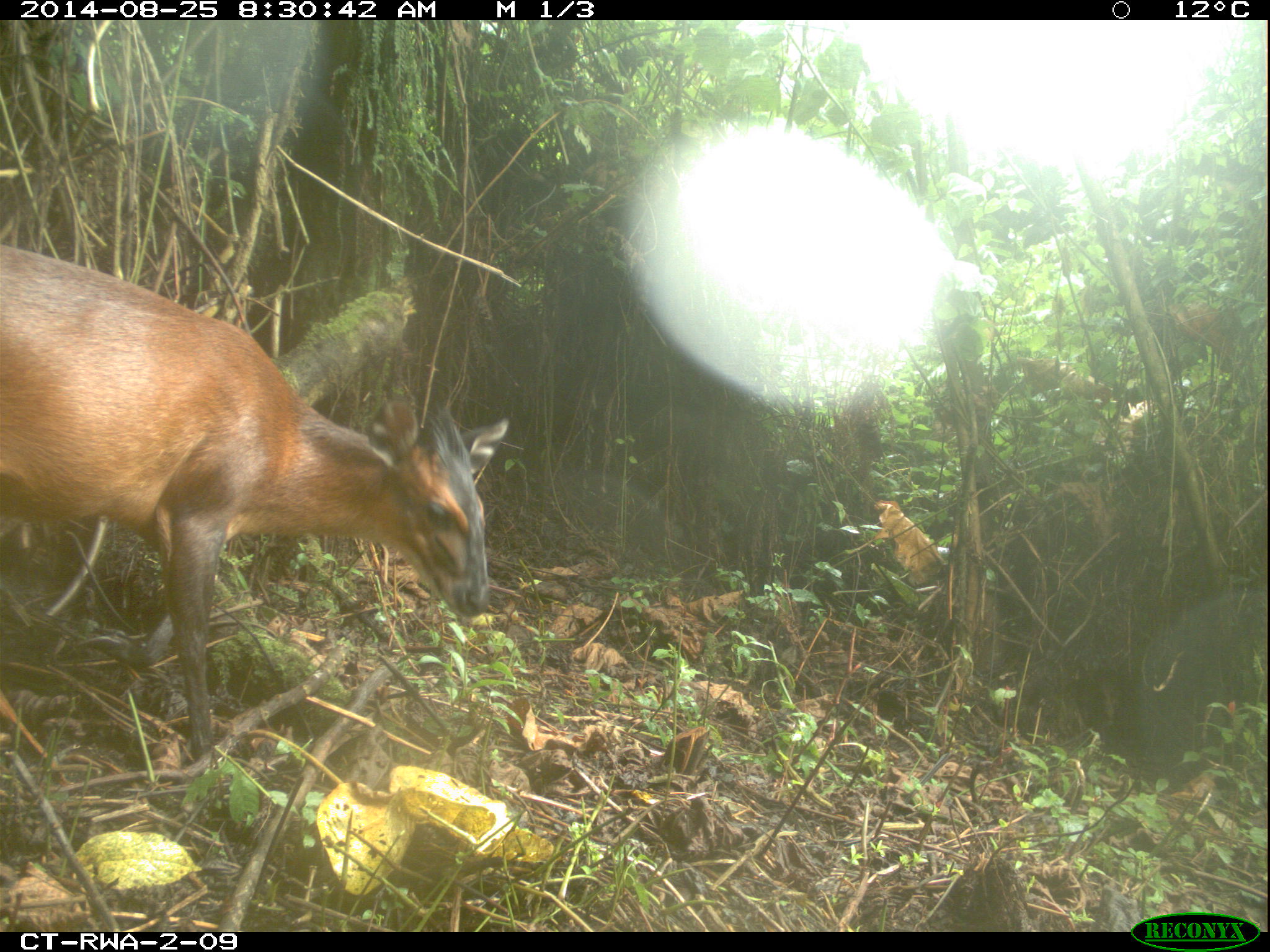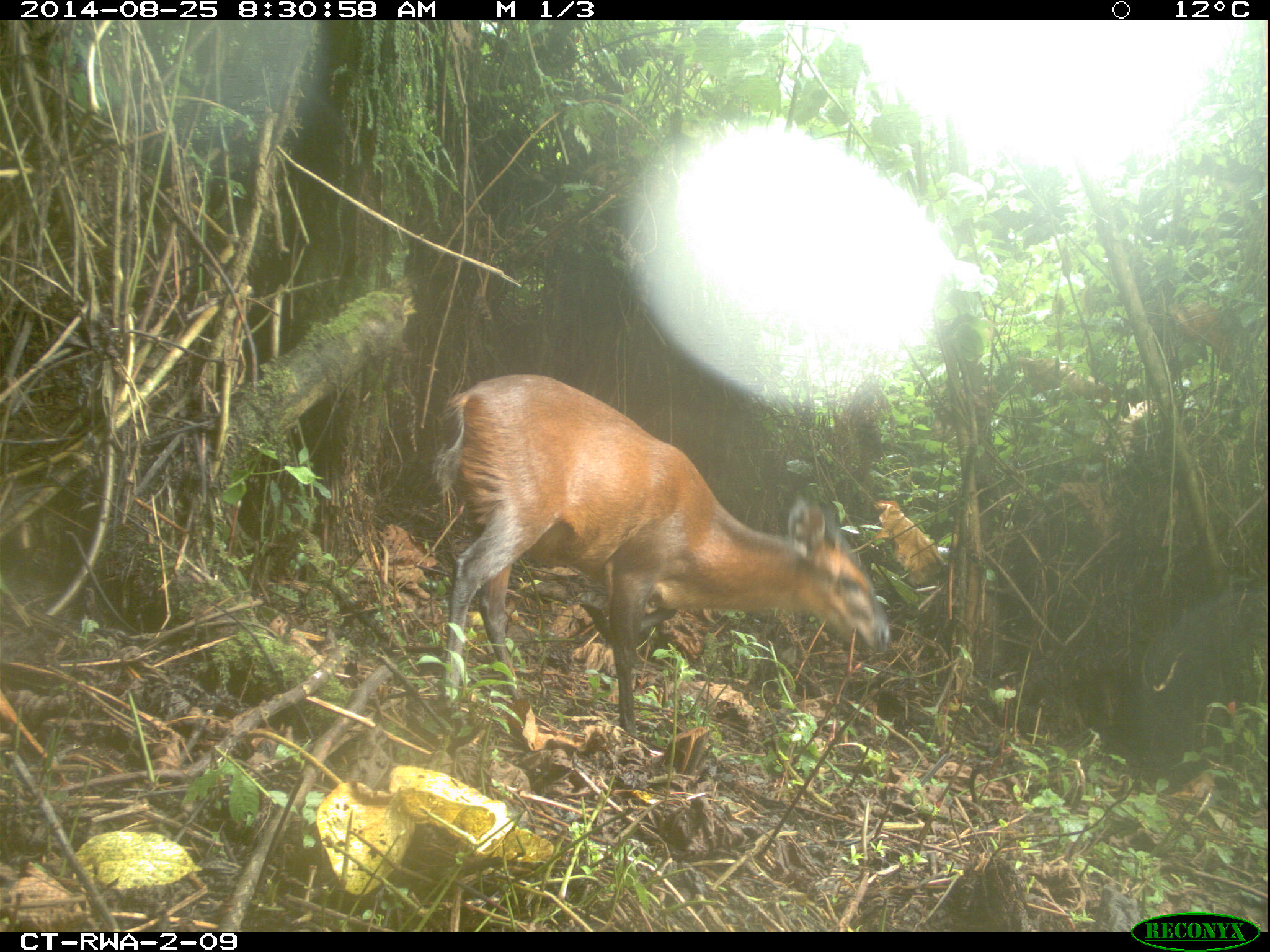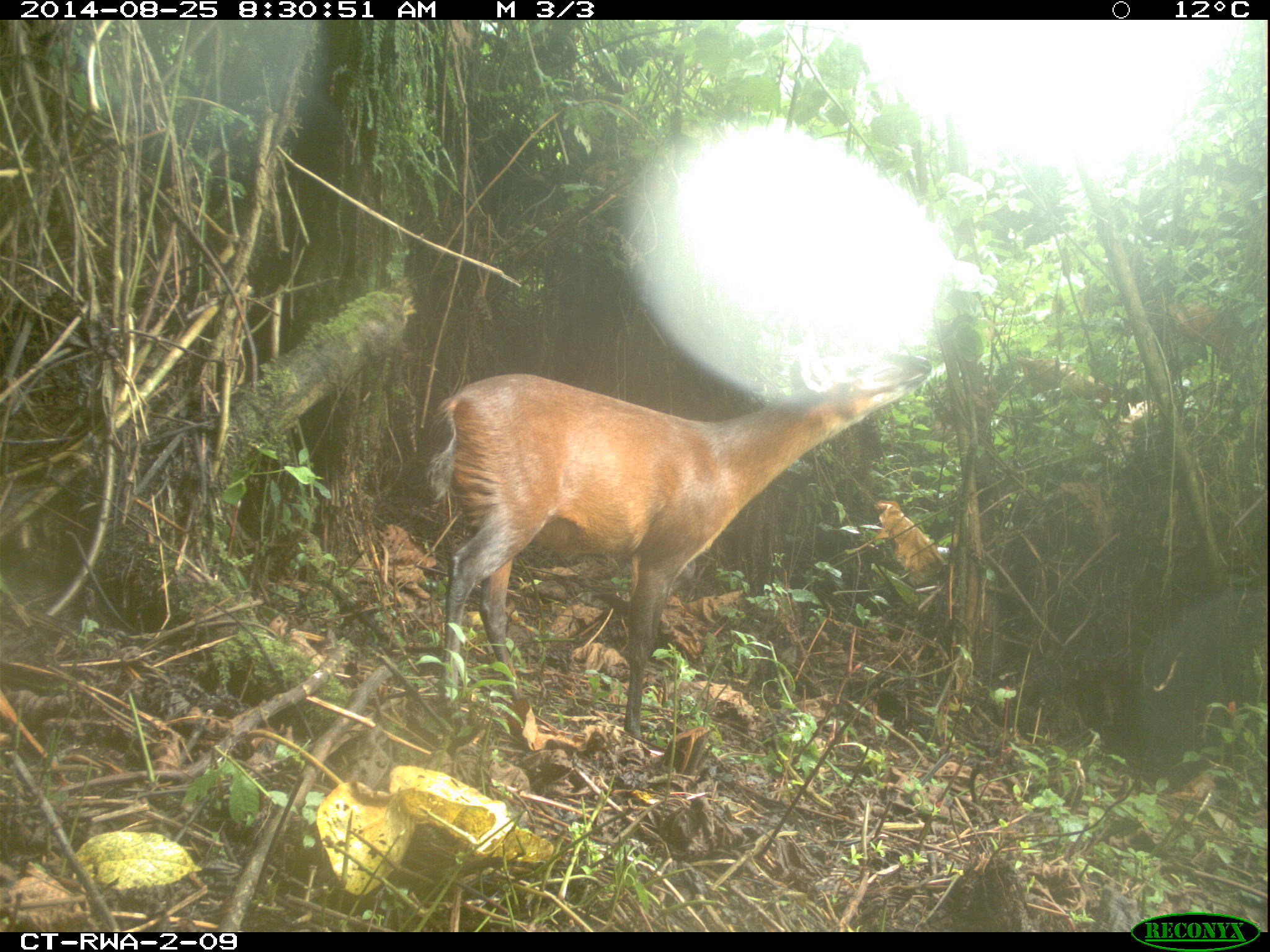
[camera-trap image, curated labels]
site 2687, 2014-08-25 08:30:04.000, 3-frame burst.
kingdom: Animalia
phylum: Chordata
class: Mammalia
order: Artiodactyla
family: Bovidae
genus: Cephalophus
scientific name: Cephalophus nigrifrons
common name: black-fronted duiker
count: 1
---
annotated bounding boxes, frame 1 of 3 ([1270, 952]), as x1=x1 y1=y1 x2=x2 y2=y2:
cephalophus nigrifrons: x1=1 y1=243 x2=508 y2=782